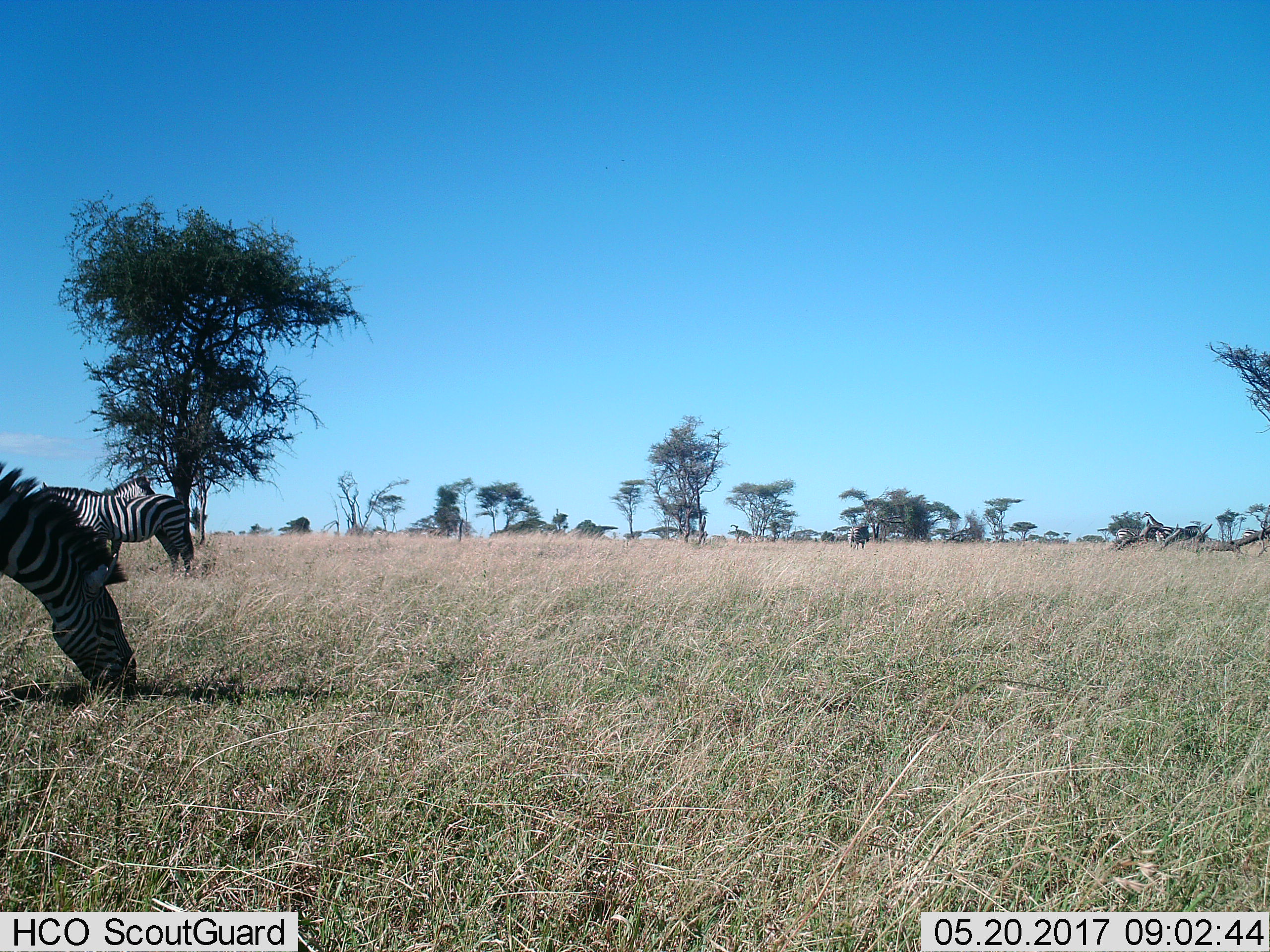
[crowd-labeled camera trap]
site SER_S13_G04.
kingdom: Animalia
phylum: Chordata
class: Mammalia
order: Perissodactyla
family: Equidae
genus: Equus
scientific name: Equus quagga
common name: plains zebra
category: zebraplains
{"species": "zebraplains (plains zebra) (Equus quagga)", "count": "6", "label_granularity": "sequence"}